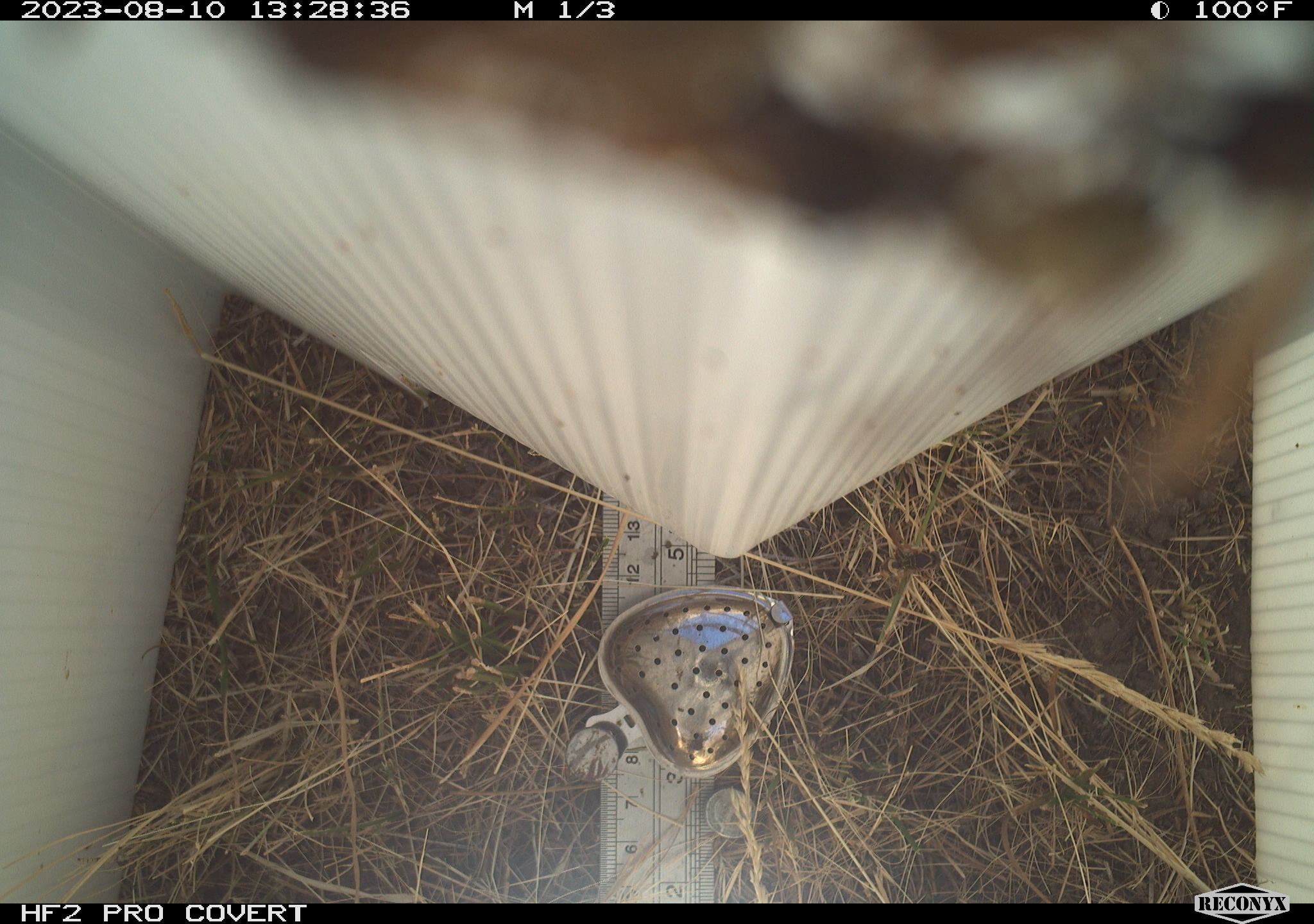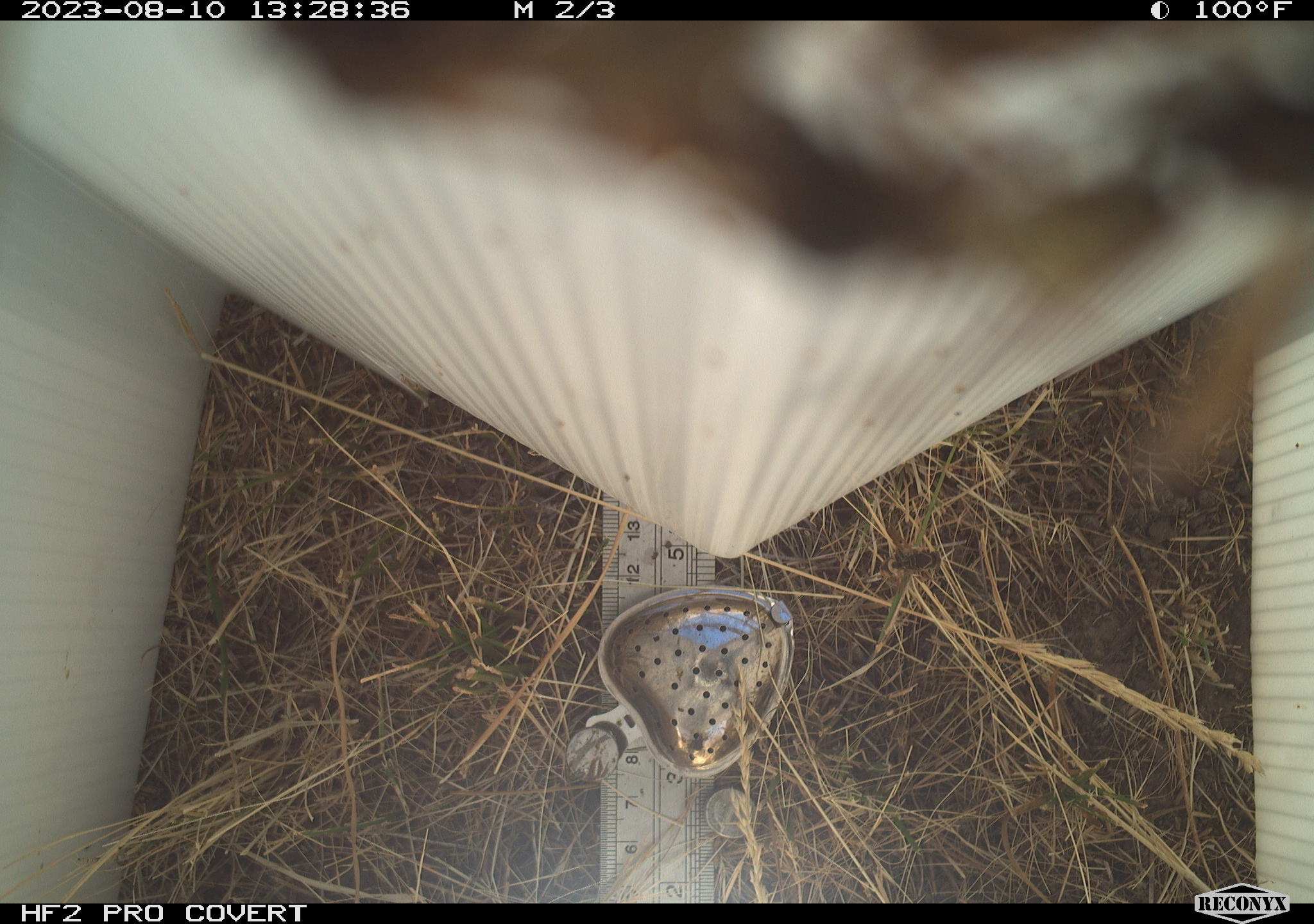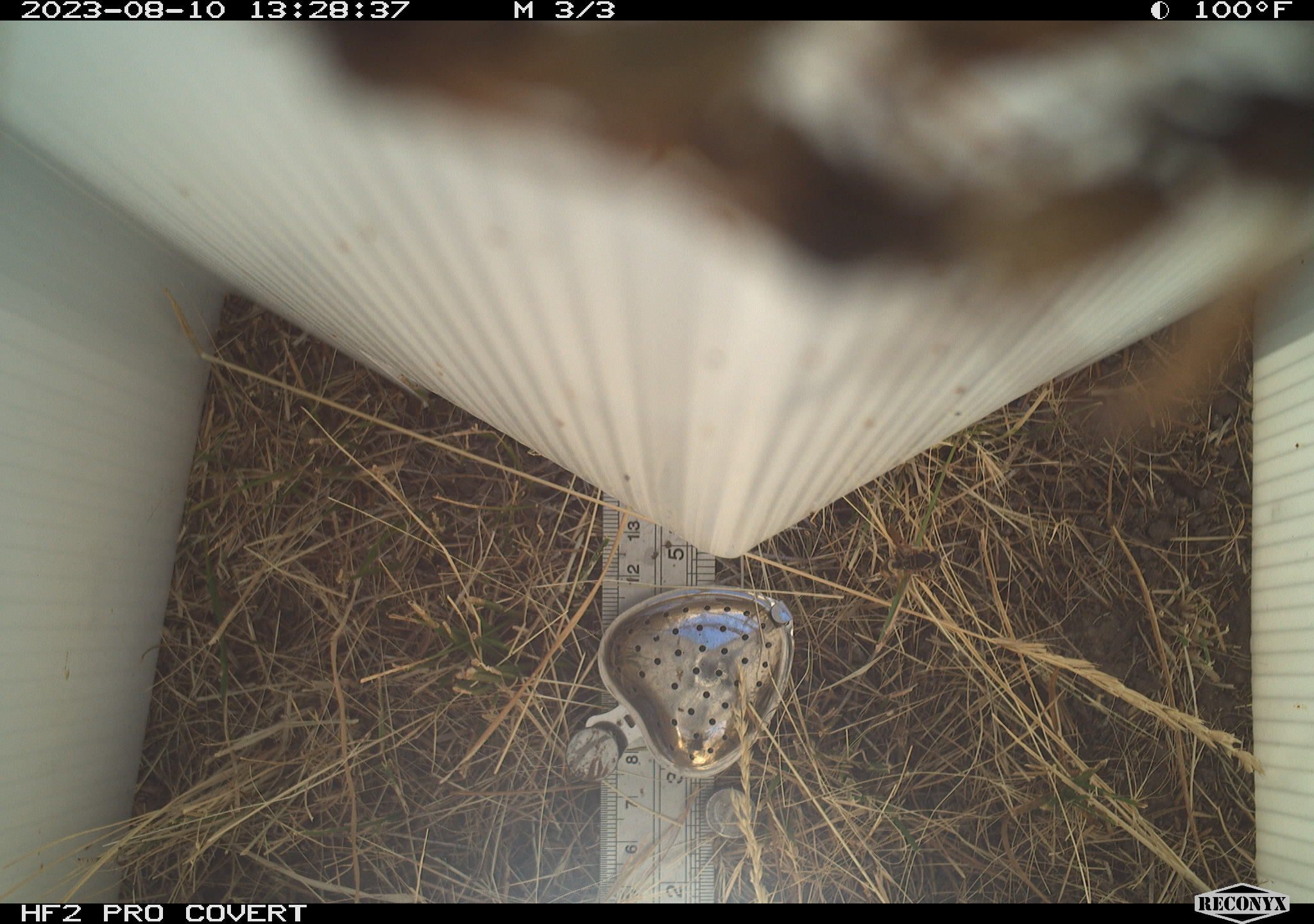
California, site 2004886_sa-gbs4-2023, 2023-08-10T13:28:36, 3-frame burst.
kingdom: Animalia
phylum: Arthropoda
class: Insecta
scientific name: Insecta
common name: insect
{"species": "insect (Insecta)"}